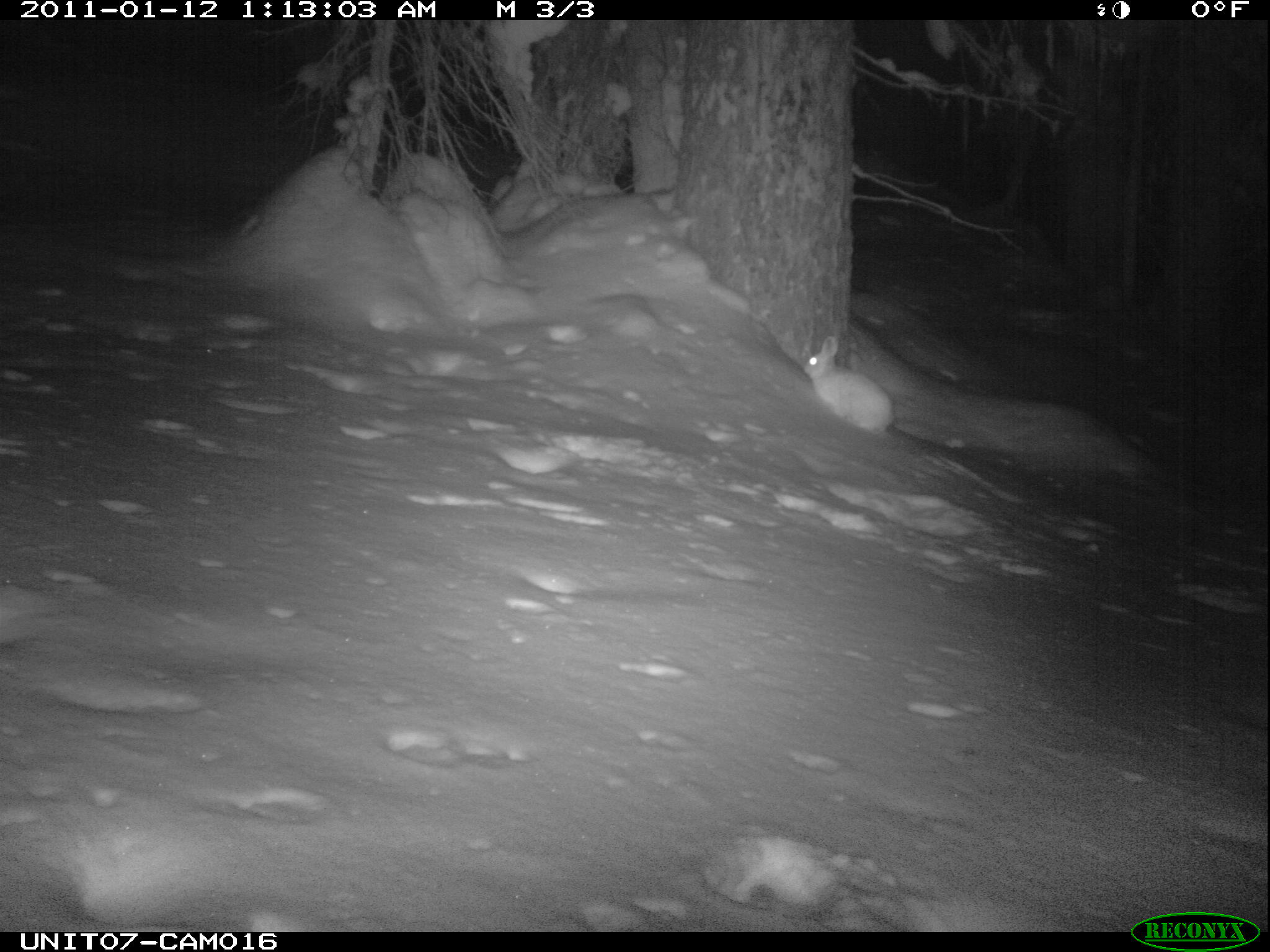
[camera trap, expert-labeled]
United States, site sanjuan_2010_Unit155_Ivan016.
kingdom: Animalia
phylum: Chordata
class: Mammalia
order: Lagomorpha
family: Leporidae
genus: Lepus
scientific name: Lepus americanus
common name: snowshoe hare